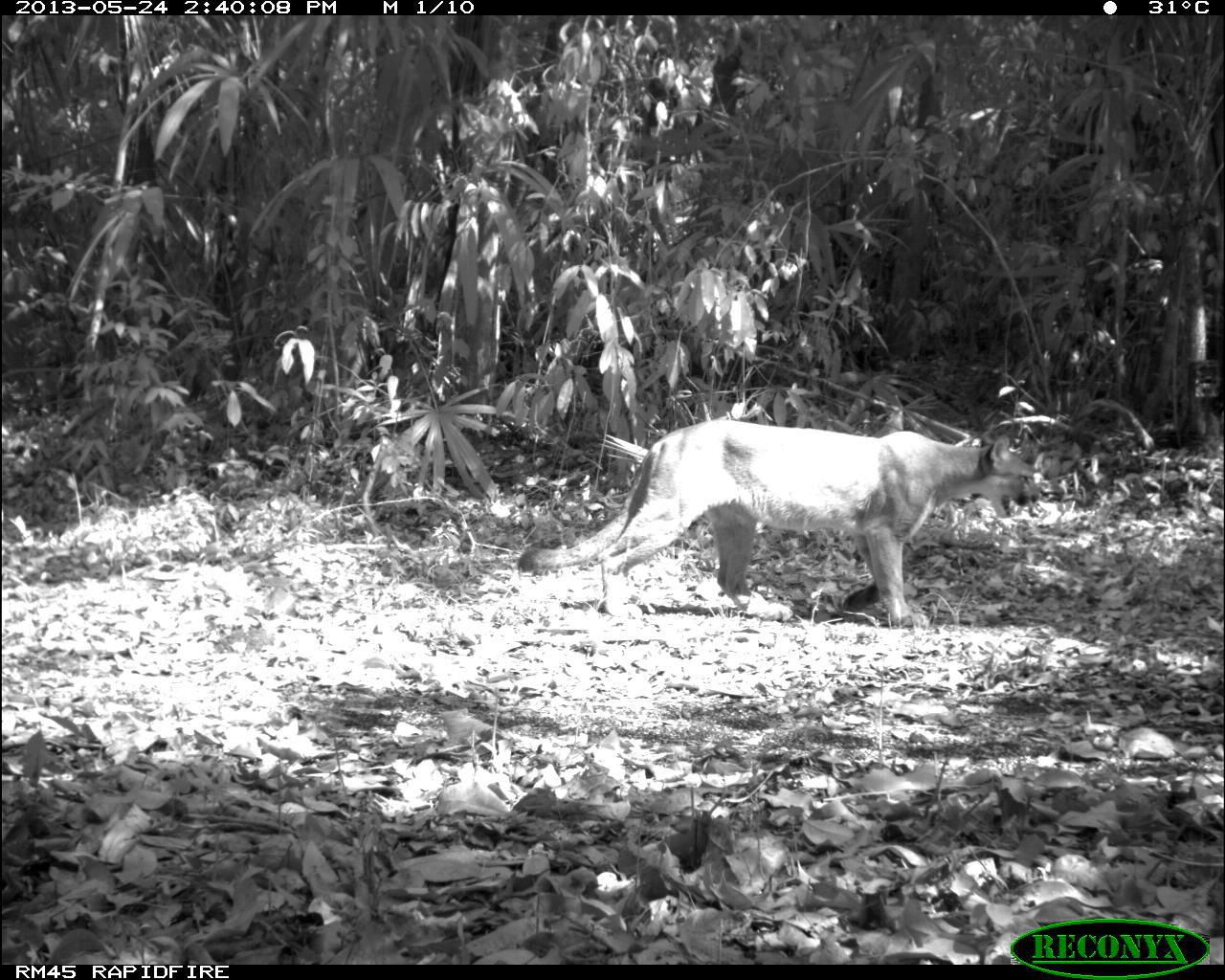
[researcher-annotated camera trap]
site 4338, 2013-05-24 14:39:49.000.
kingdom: Animalia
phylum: Chordata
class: Mammalia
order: Carnivora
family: Felidae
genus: Puma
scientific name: Puma concolor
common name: mountain lion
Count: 1.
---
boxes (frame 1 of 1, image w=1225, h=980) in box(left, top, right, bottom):
puma concolor: box(518, 420, 1040, 626)